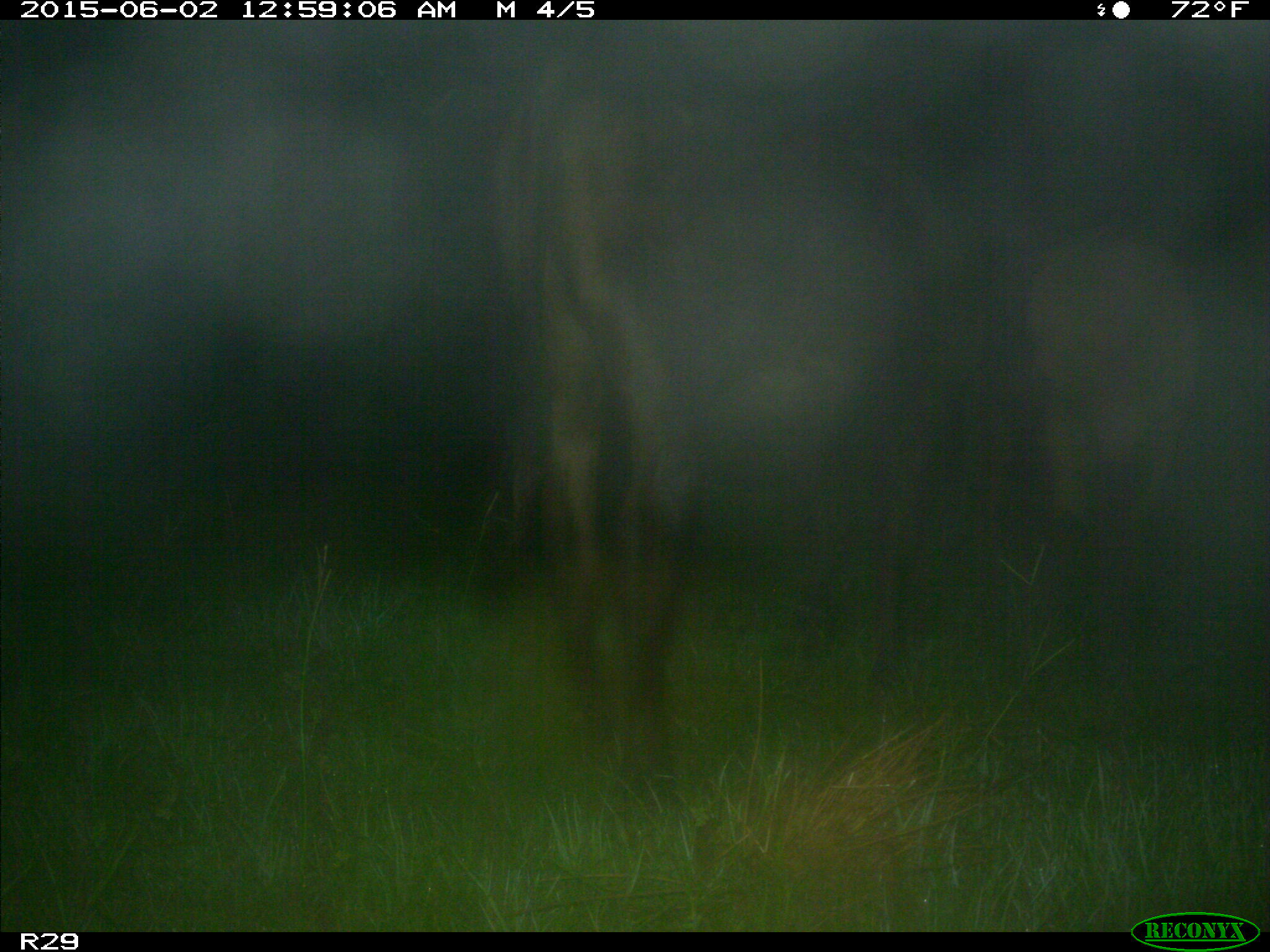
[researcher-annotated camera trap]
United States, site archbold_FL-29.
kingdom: Animalia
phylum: Chordata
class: Mammalia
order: Artiodactyla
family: Bovidae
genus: Bos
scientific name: Bos taurus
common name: domestic cow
Bos taurus (domestic cow).